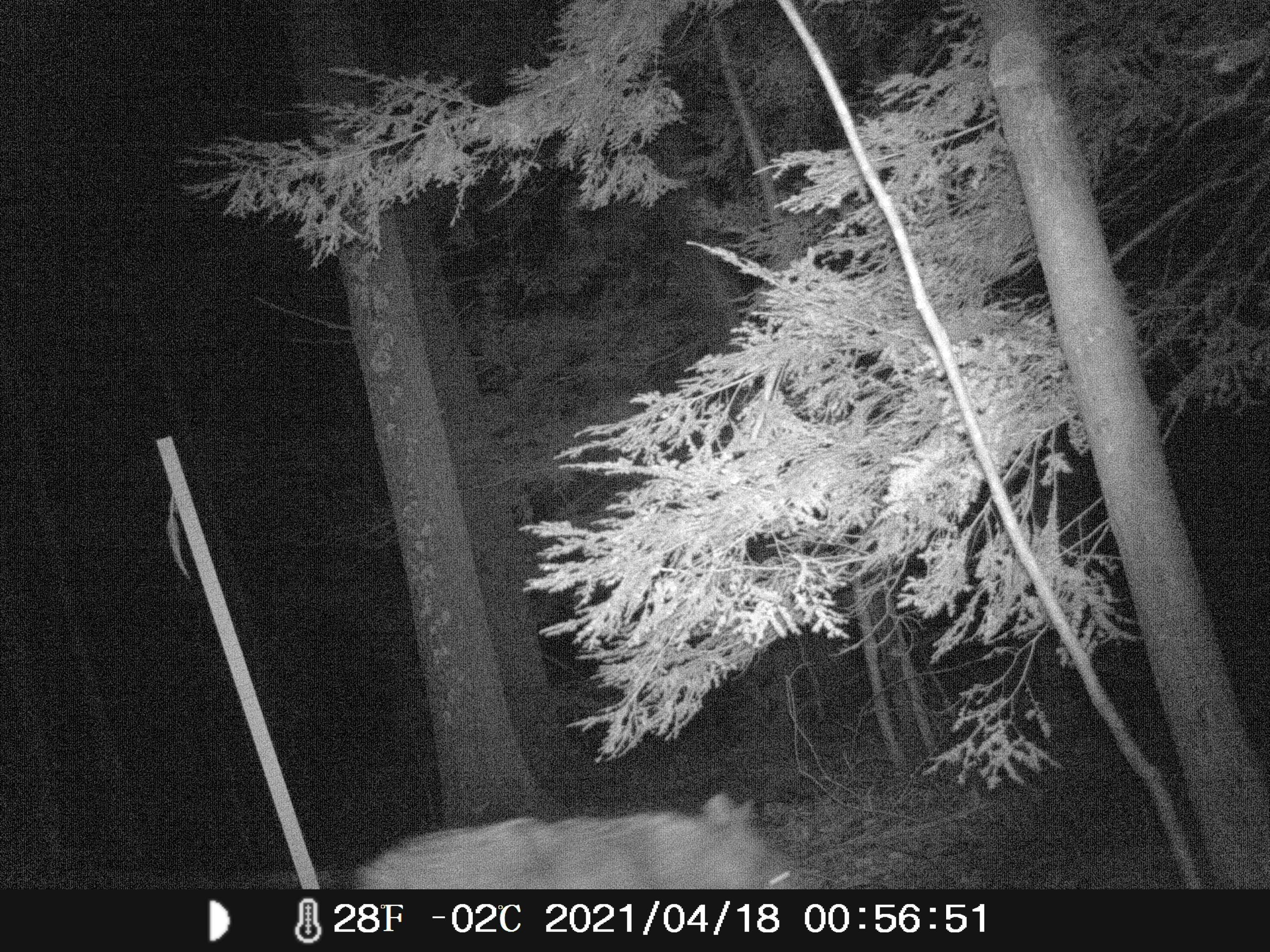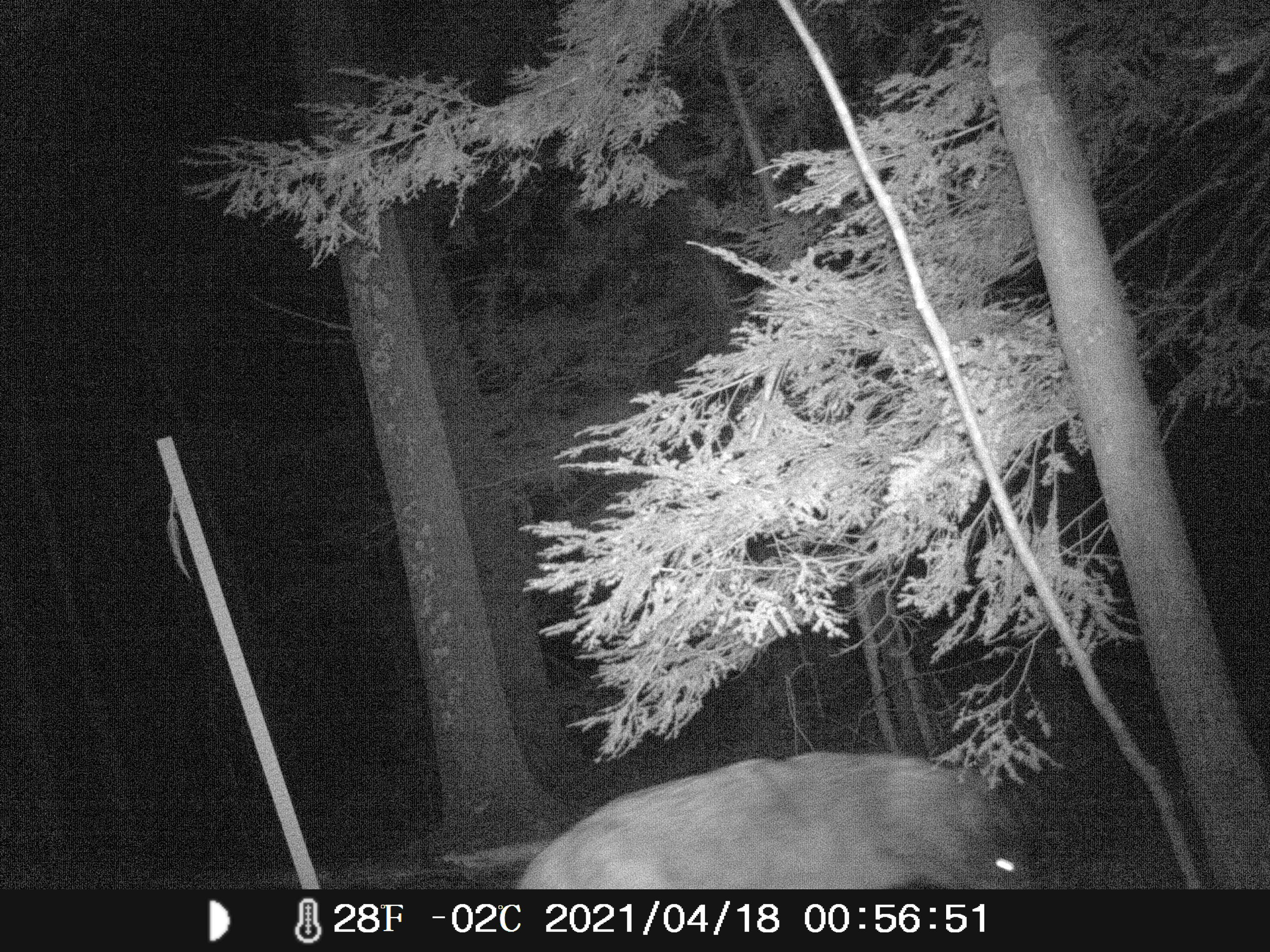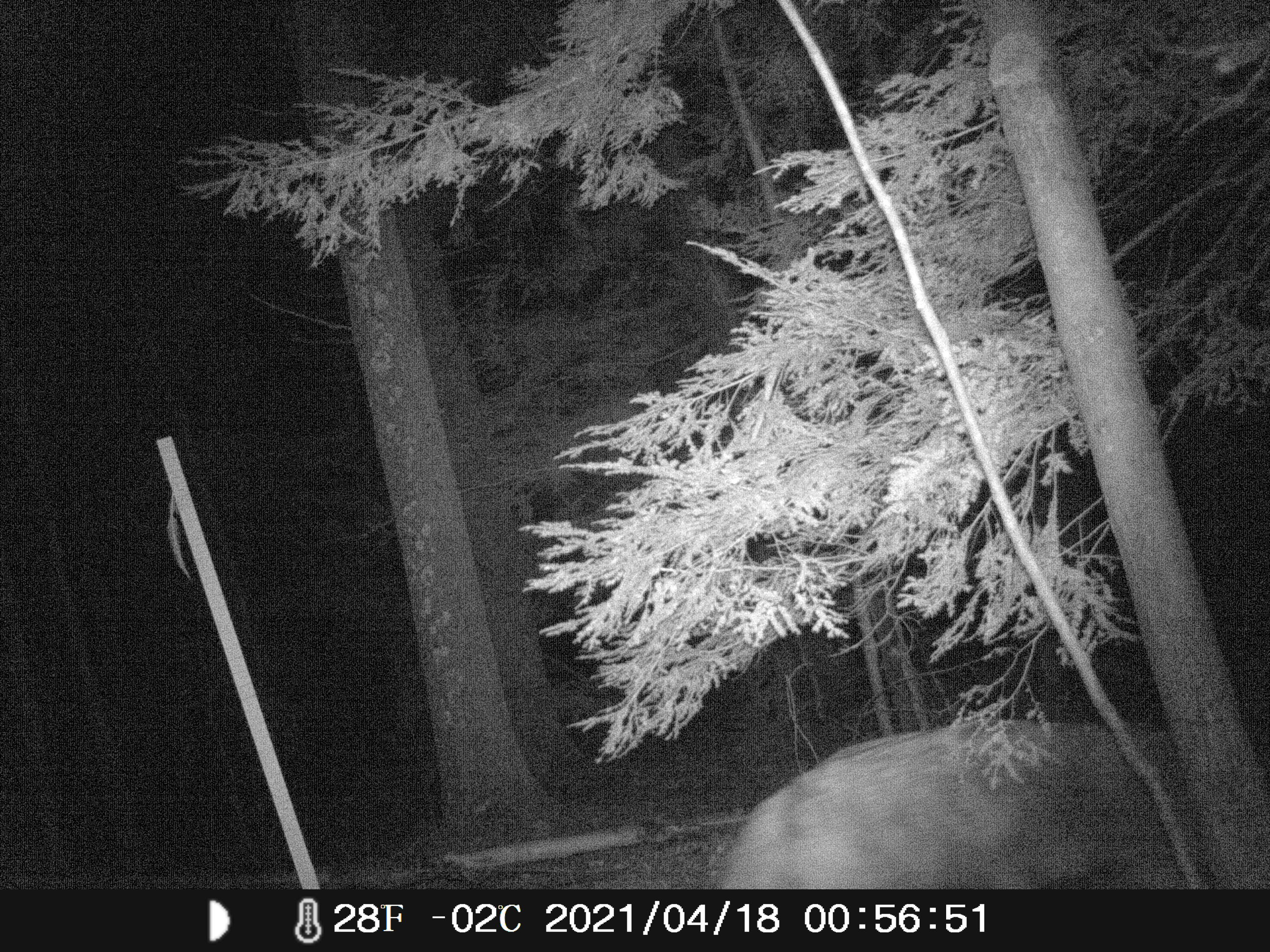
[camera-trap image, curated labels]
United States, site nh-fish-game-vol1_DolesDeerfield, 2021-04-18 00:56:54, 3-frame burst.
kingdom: Animalia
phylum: Chordata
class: Mammalia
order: Carnivora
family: Canidae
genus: Canis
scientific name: Canis latrans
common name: coyote